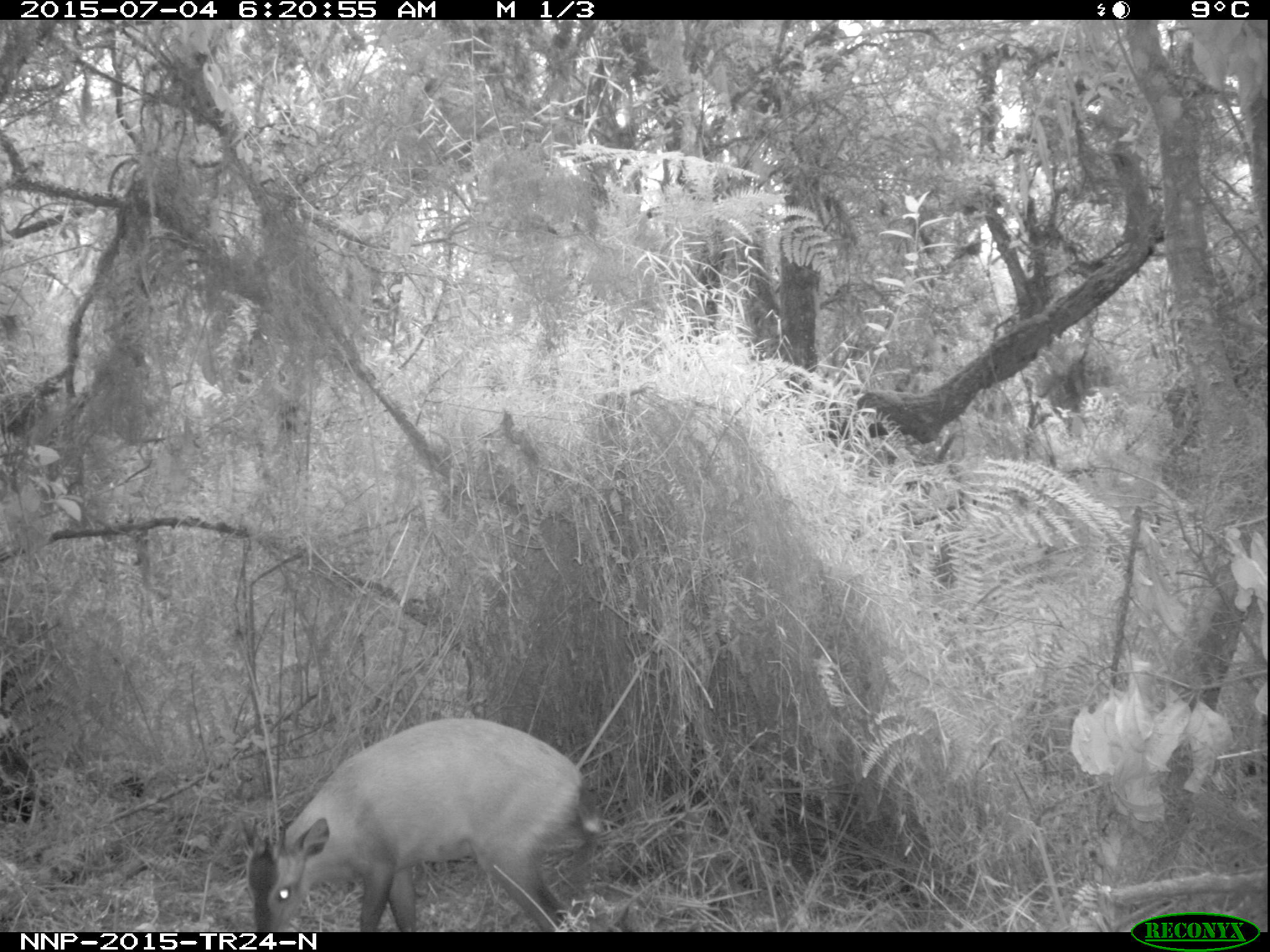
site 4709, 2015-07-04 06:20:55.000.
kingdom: Animalia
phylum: Chordata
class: Mammalia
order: Artiodactyla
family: Bovidae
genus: Cephalophus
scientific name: Cephalophus nigrifrons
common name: black-fronted duiker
Cephalophus nigrifrons (black-fronted duiker), count 1.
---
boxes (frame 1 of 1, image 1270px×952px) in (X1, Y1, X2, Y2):
cephalophus nigrifrons: (239, 717, 602, 932)